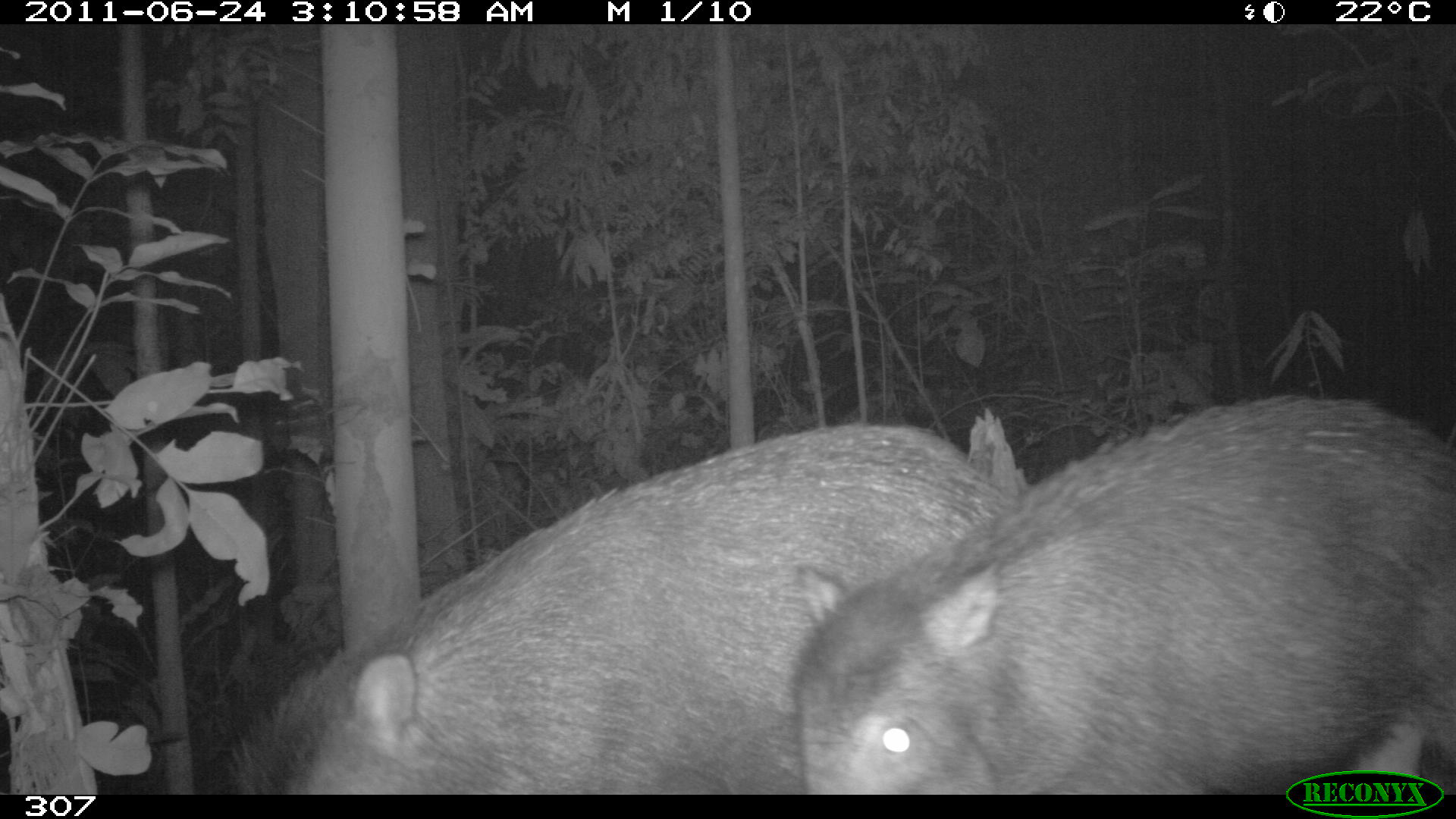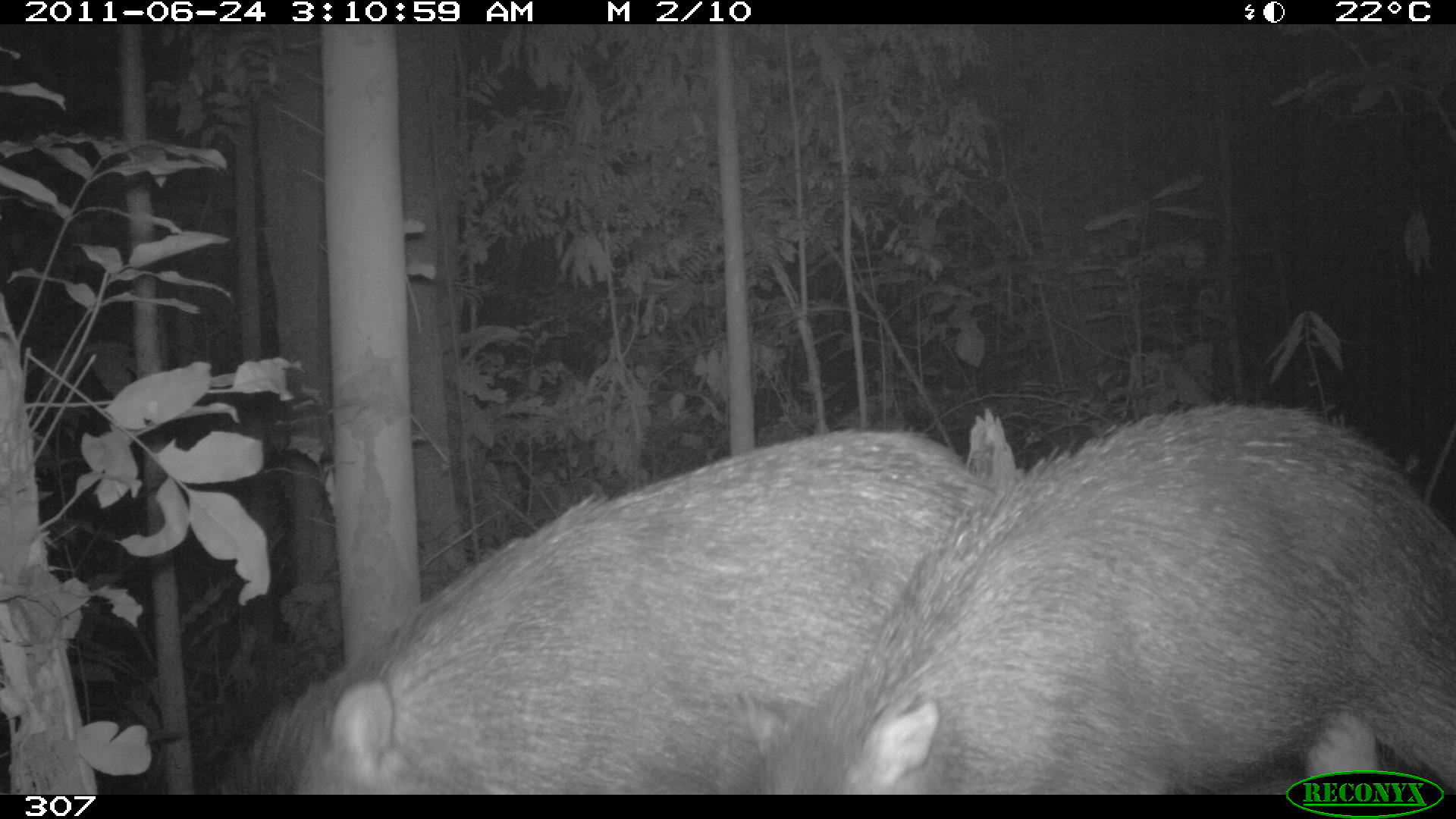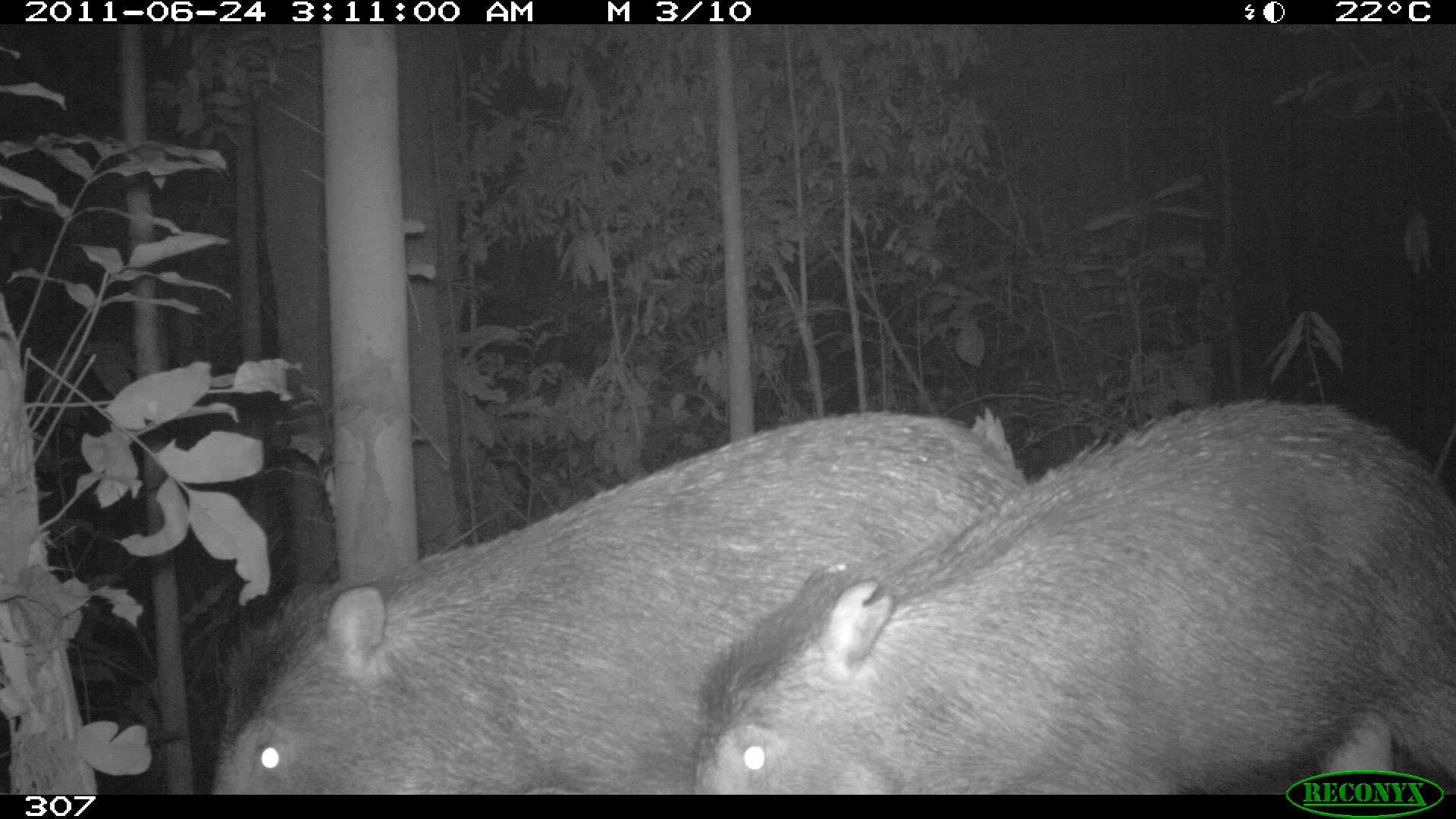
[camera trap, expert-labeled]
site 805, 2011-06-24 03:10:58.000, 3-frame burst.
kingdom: Animalia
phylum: Chordata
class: Mammalia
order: Artiodactyla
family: Tayassuidae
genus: Tayassu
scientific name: Tayassu pecari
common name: white-lipped peccary